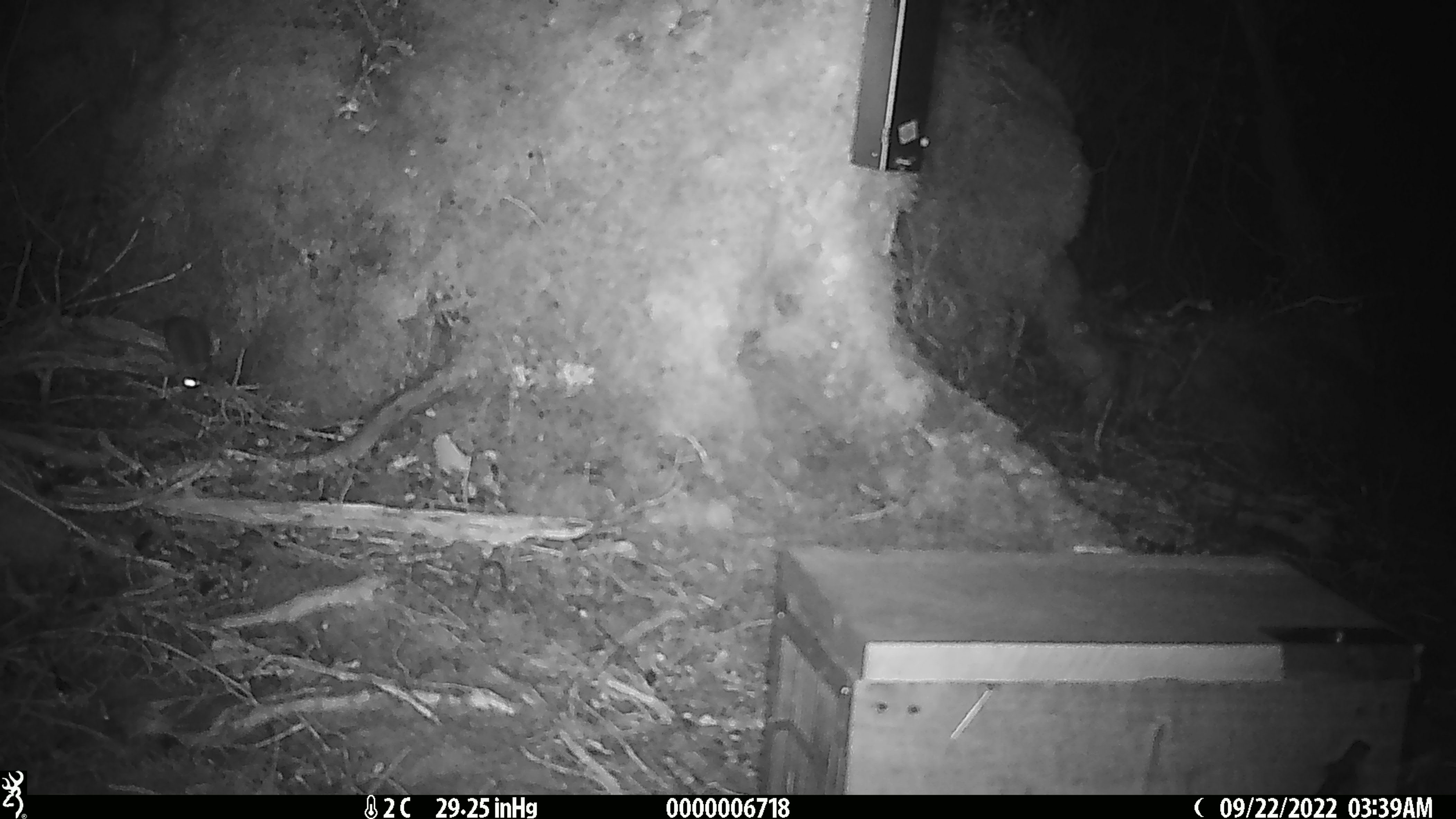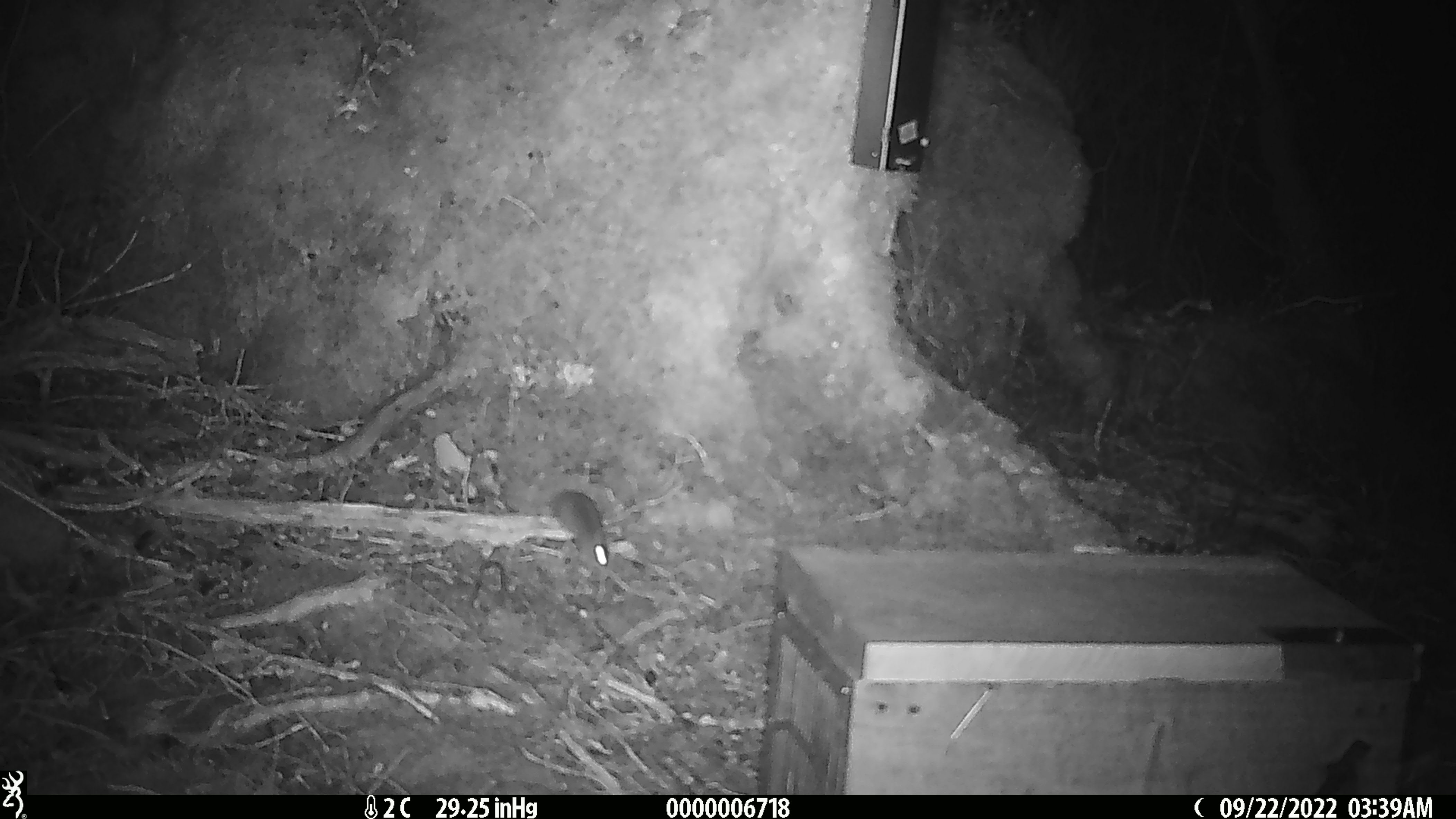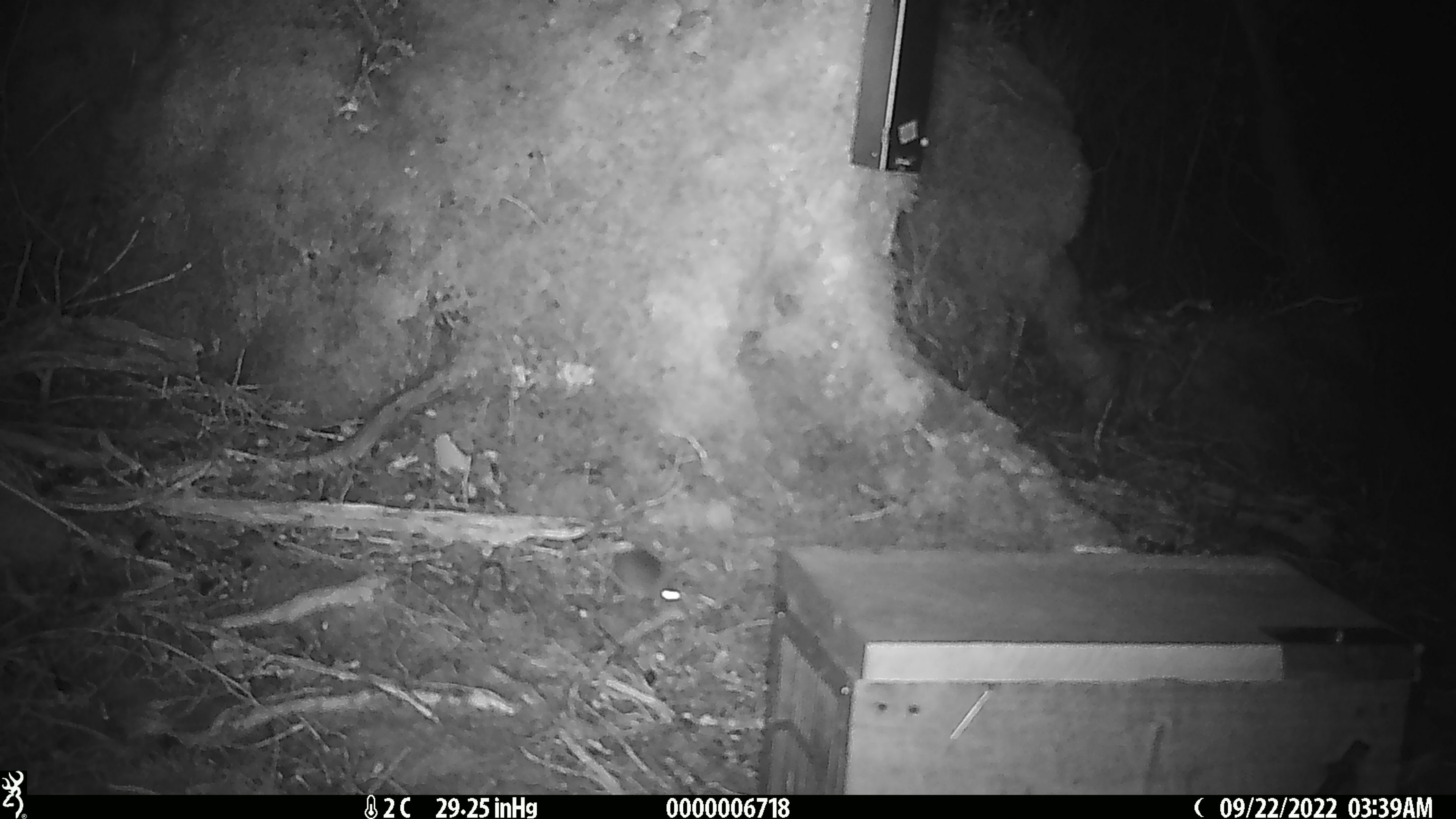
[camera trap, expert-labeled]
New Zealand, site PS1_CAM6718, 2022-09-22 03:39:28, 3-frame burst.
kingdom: Animalia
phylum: Chordata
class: Mammalia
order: Rodentia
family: Muridae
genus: Mus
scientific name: Mus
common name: mouse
Mouse (Mus).